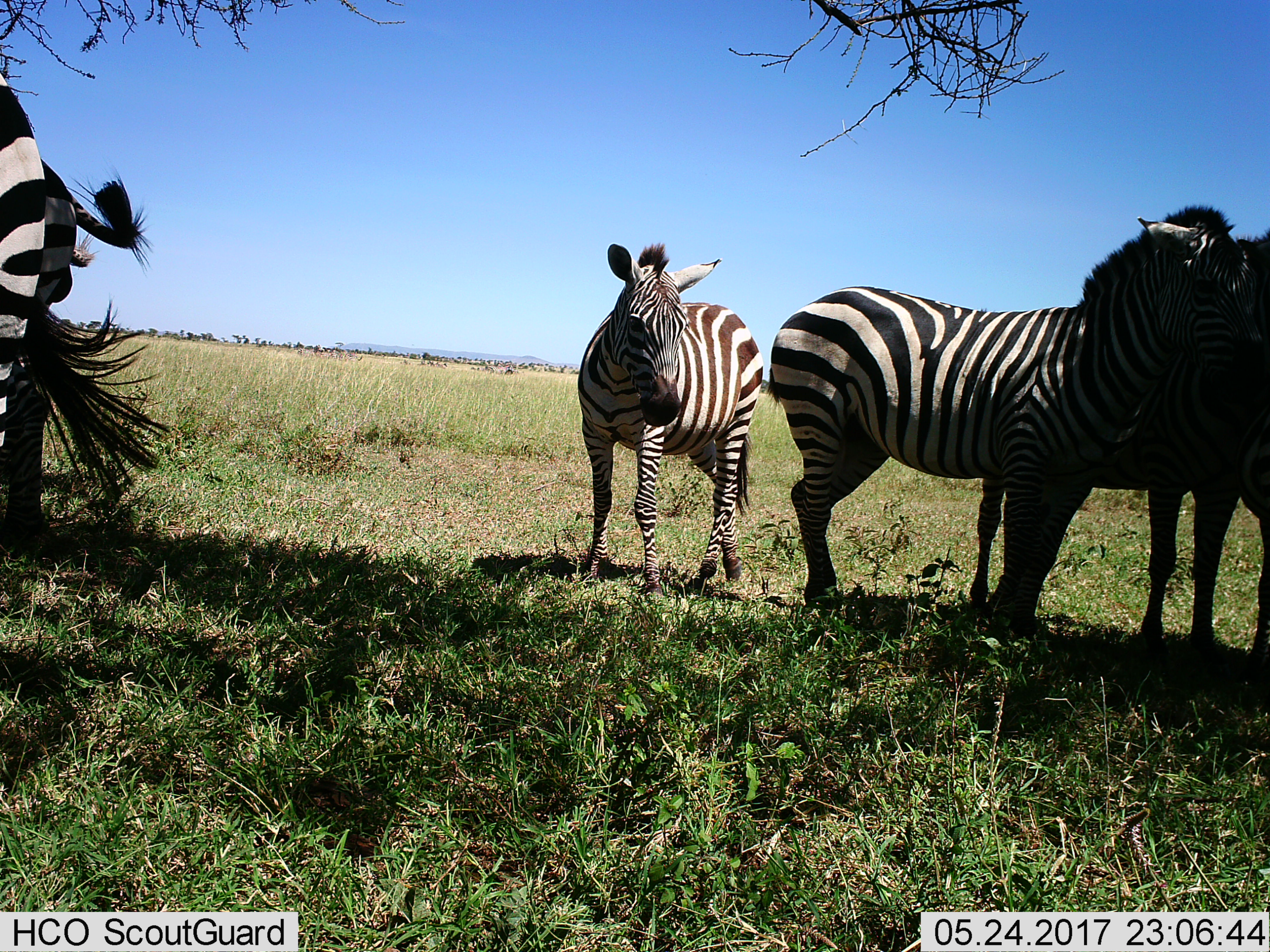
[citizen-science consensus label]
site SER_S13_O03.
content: unidentified animal